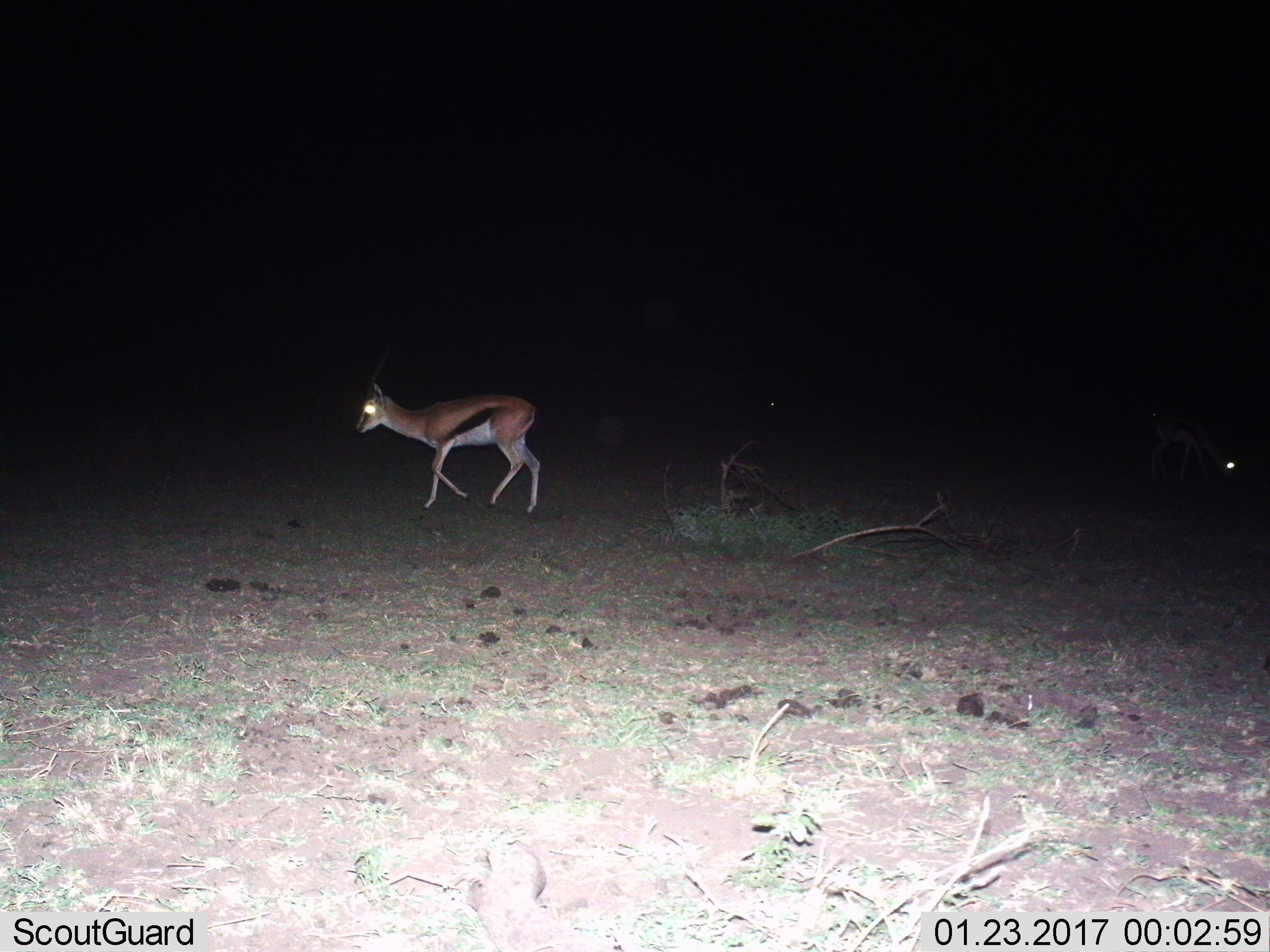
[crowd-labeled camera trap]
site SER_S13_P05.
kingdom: Animalia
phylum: Chordata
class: Mammalia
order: Artiodactyla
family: Bovidae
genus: Eudorcas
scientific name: Eudorcas thomsonii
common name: thomson's gazelle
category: gazellethomsons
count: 2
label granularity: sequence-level